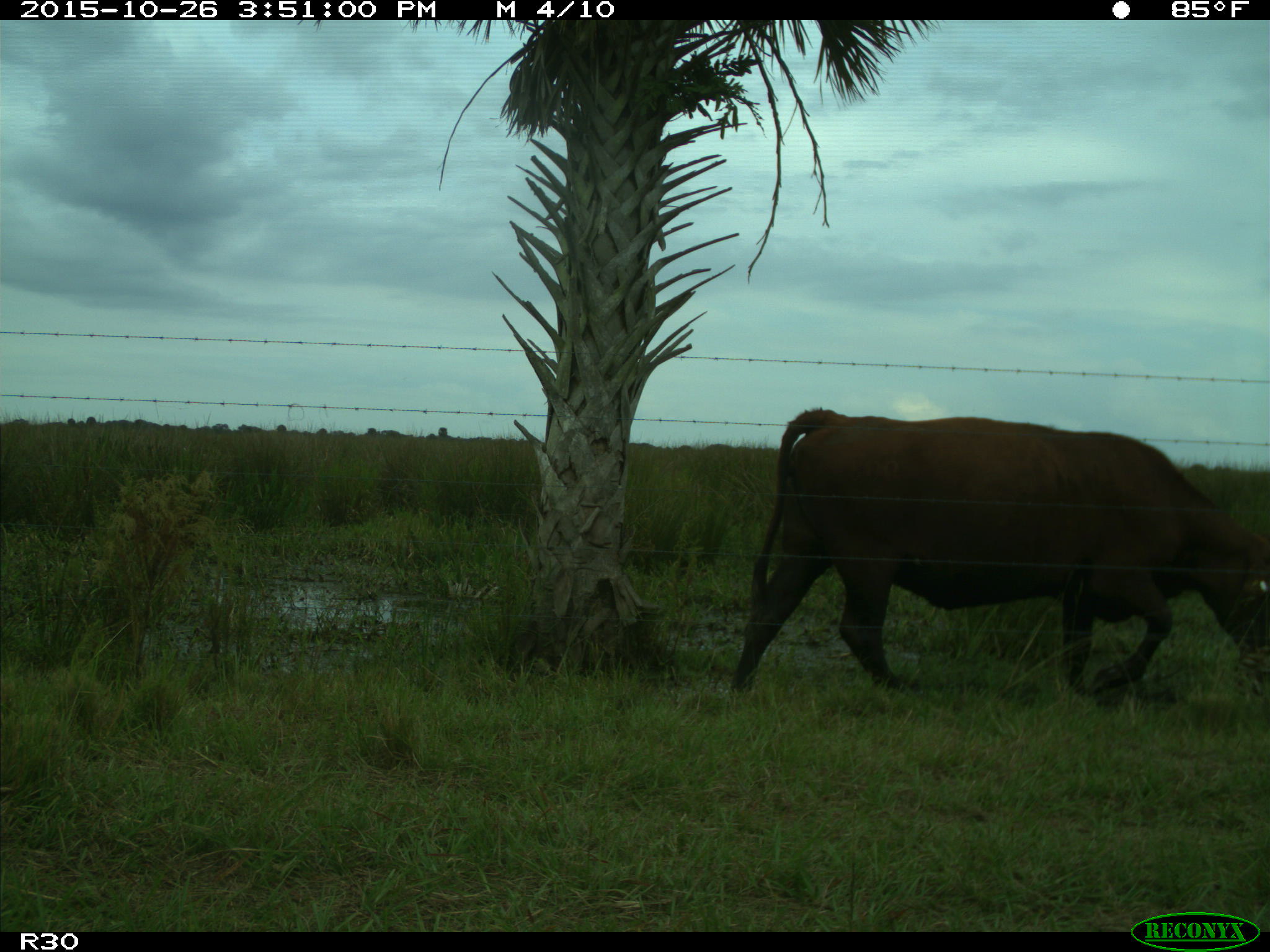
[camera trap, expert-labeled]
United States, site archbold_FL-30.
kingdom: Animalia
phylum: Chordata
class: Mammalia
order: Artiodactyla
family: Bovidae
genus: Bos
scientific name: Bos taurus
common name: domestic cow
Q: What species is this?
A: Bos taurus (domestic cow).